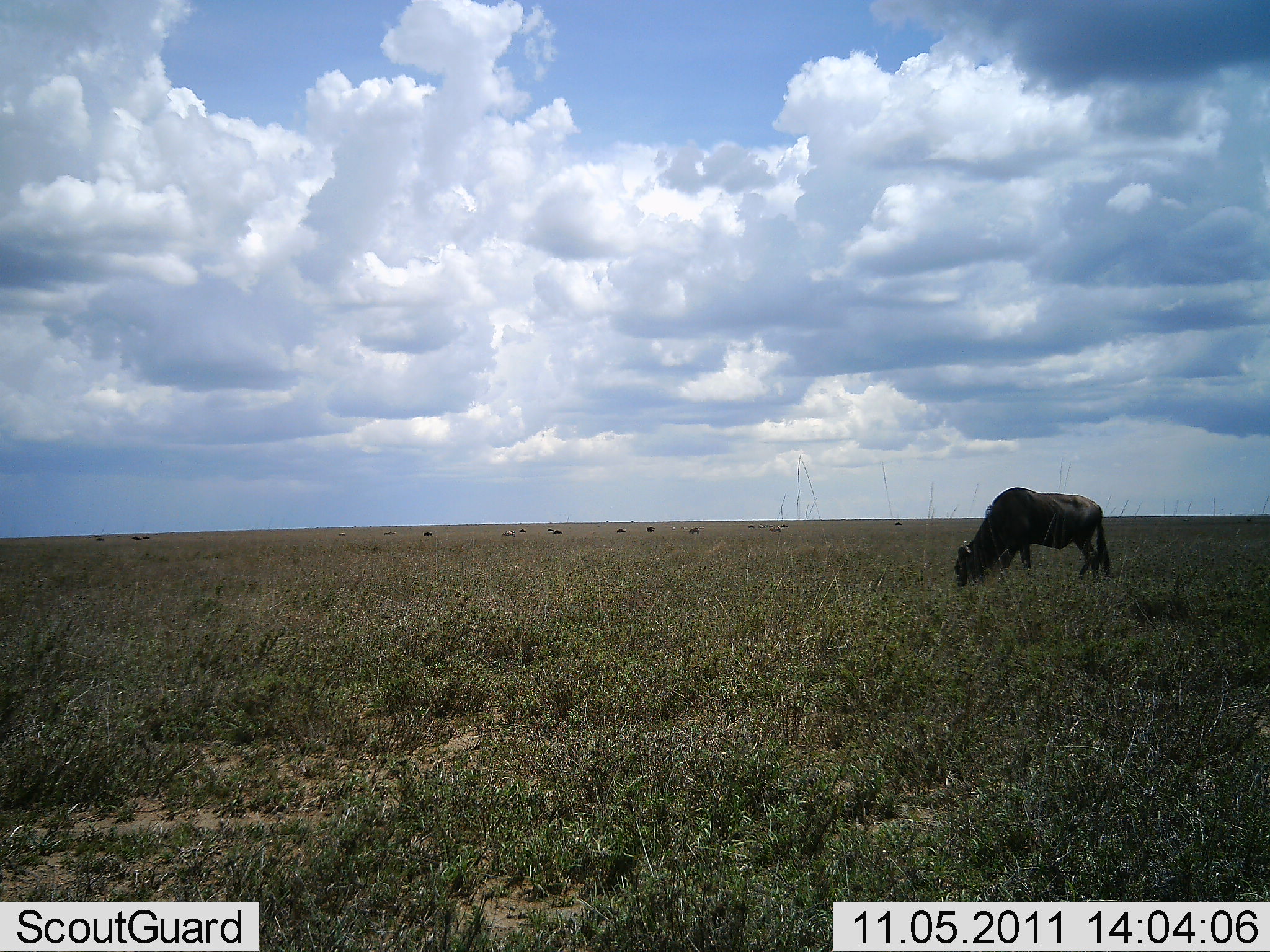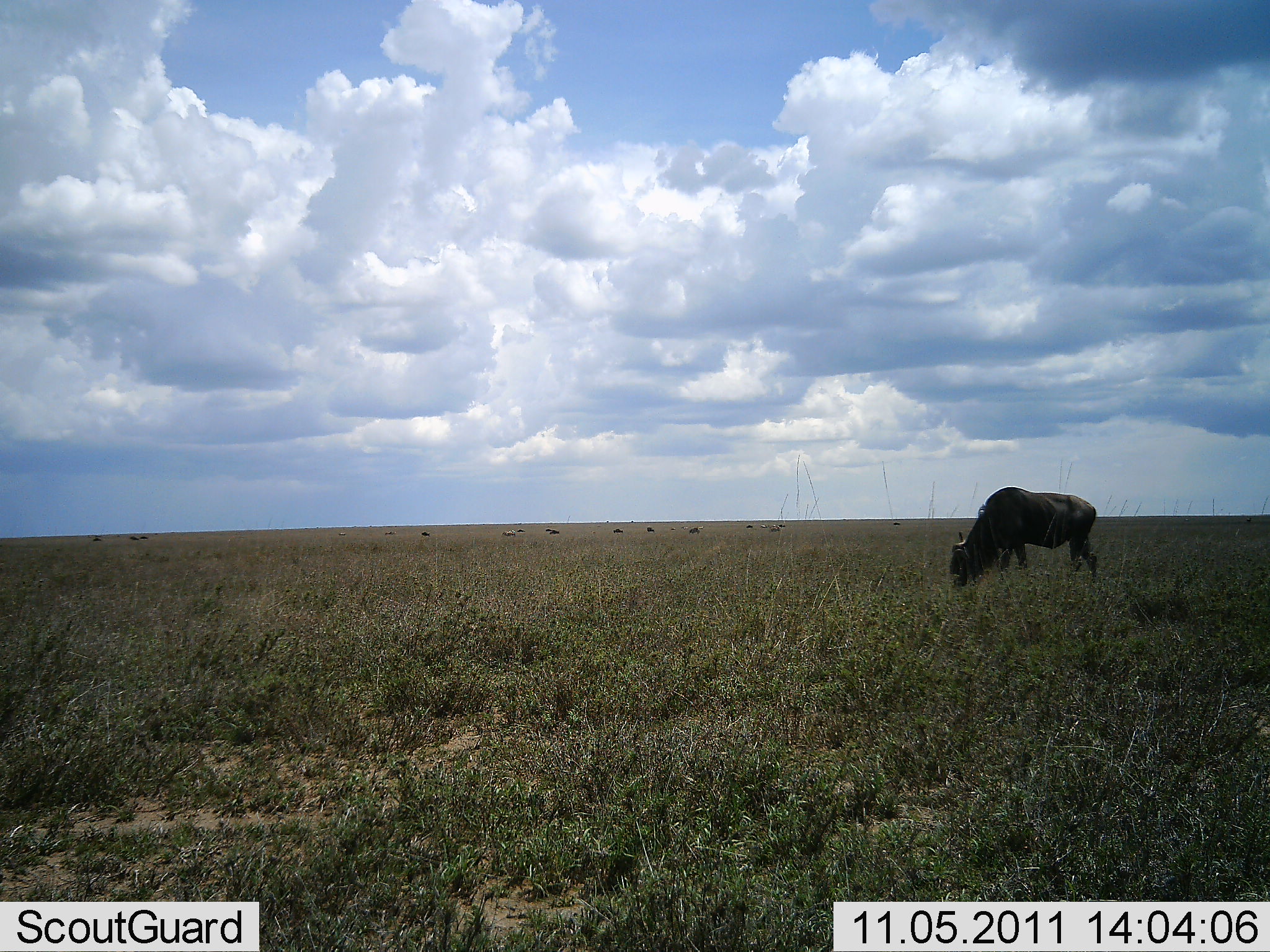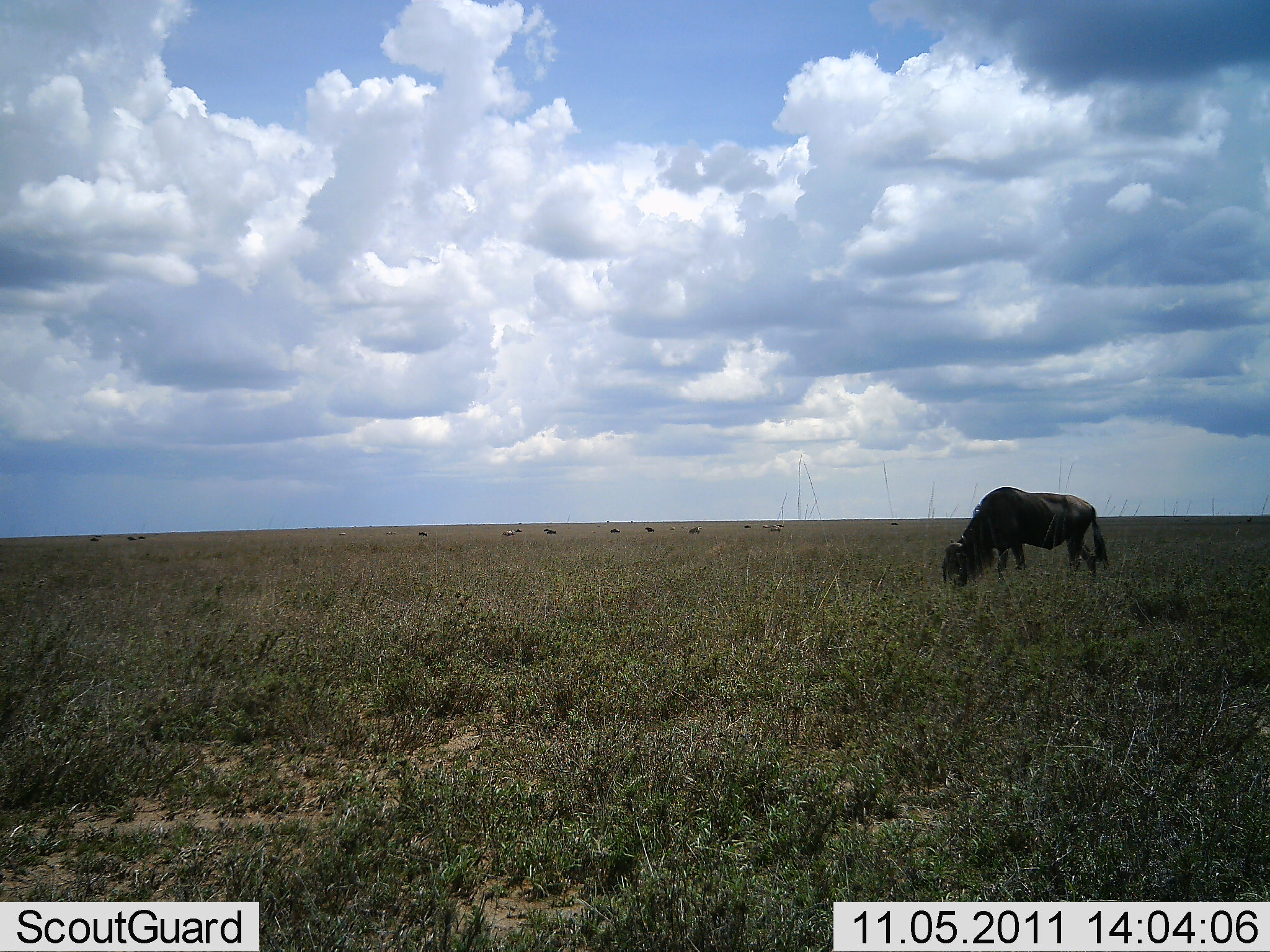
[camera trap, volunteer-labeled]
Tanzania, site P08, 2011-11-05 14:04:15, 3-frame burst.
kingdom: Animalia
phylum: Chordata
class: Mammalia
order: Artiodactyla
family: Bovidae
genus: Connochaetes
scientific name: Connochaetes taurinus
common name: blue wildebeest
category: wildebeest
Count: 10.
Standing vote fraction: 64%.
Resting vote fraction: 0%.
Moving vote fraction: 27%.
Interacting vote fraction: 0%.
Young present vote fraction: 0%.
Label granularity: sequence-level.